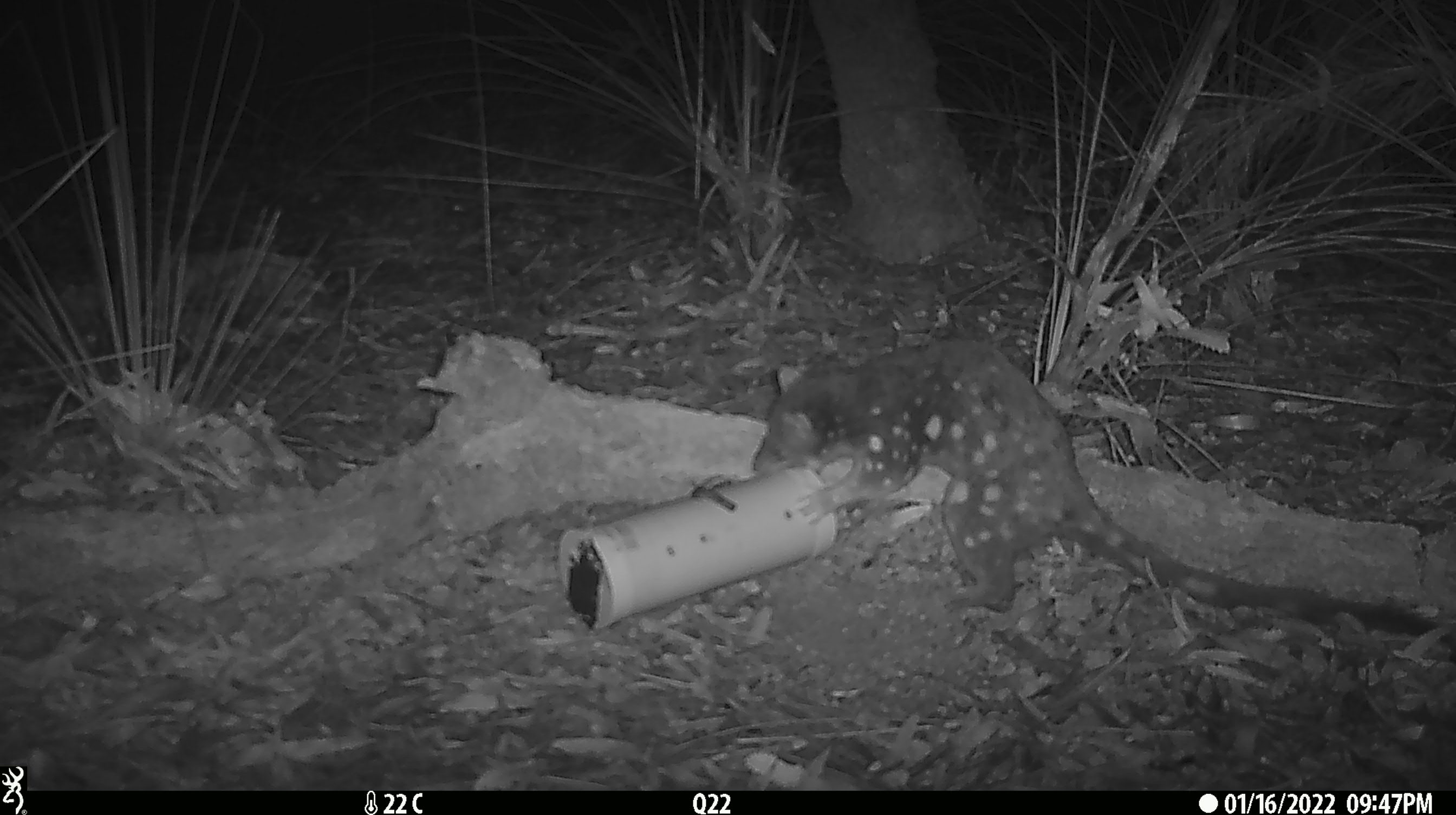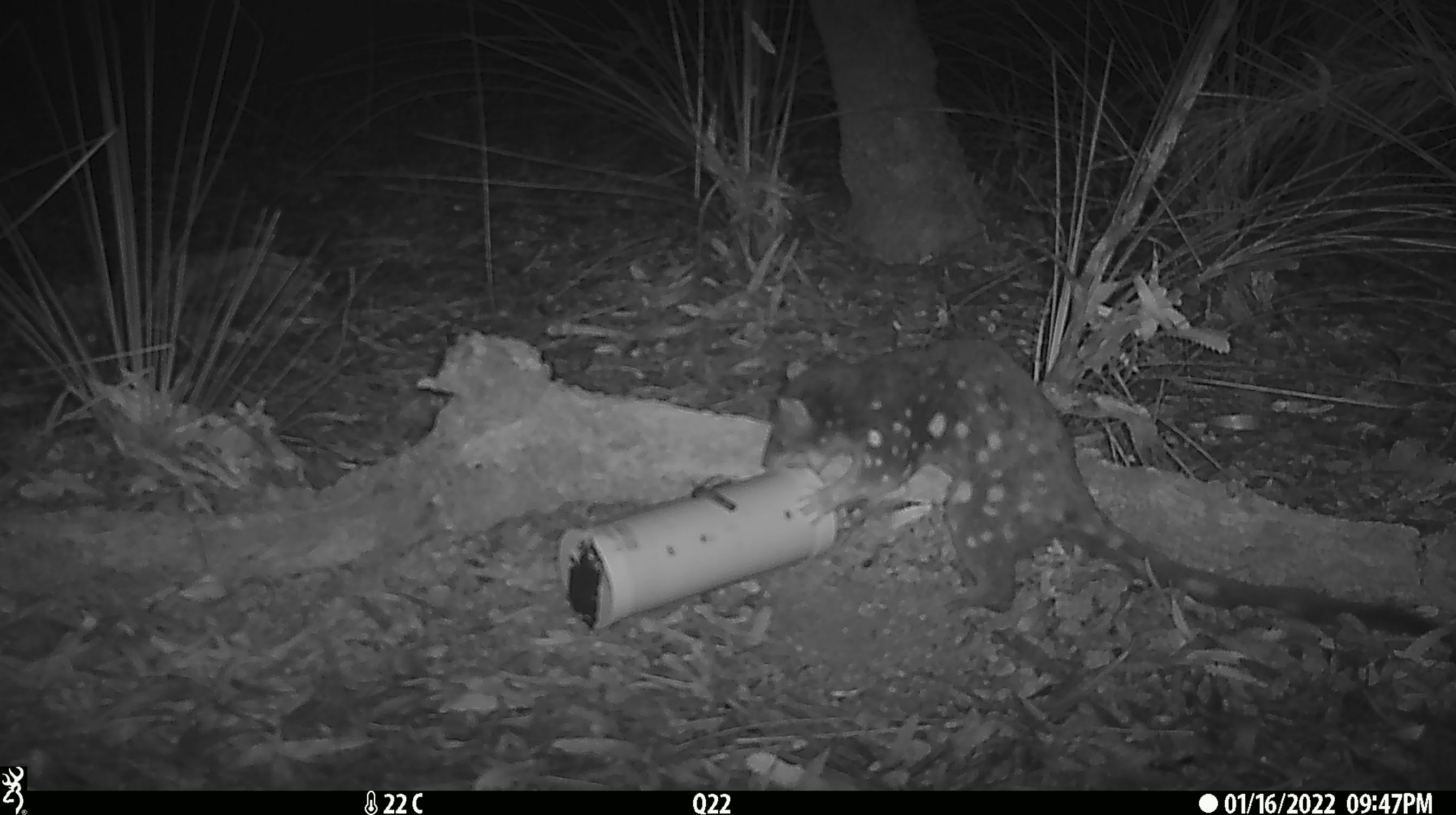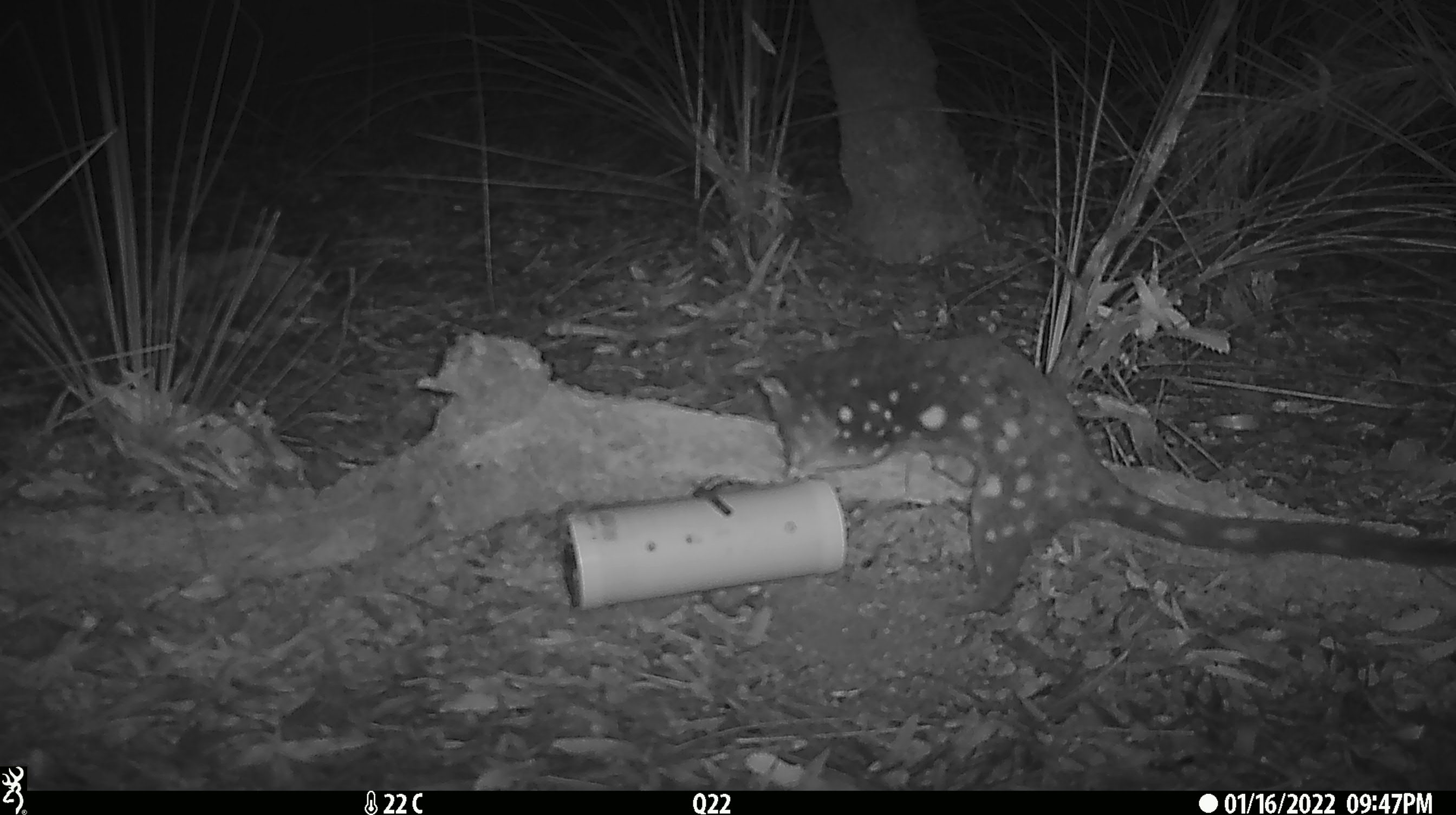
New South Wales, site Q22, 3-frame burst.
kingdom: Animalia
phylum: Chordata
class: Mammalia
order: Dasyuromorphia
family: Dasyuridae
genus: Dasyurus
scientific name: Dasyurus maculatus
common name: spotted-tailed quoll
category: quoll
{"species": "quoll (spotted-tailed quoll) (Dasyurus maculatus)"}